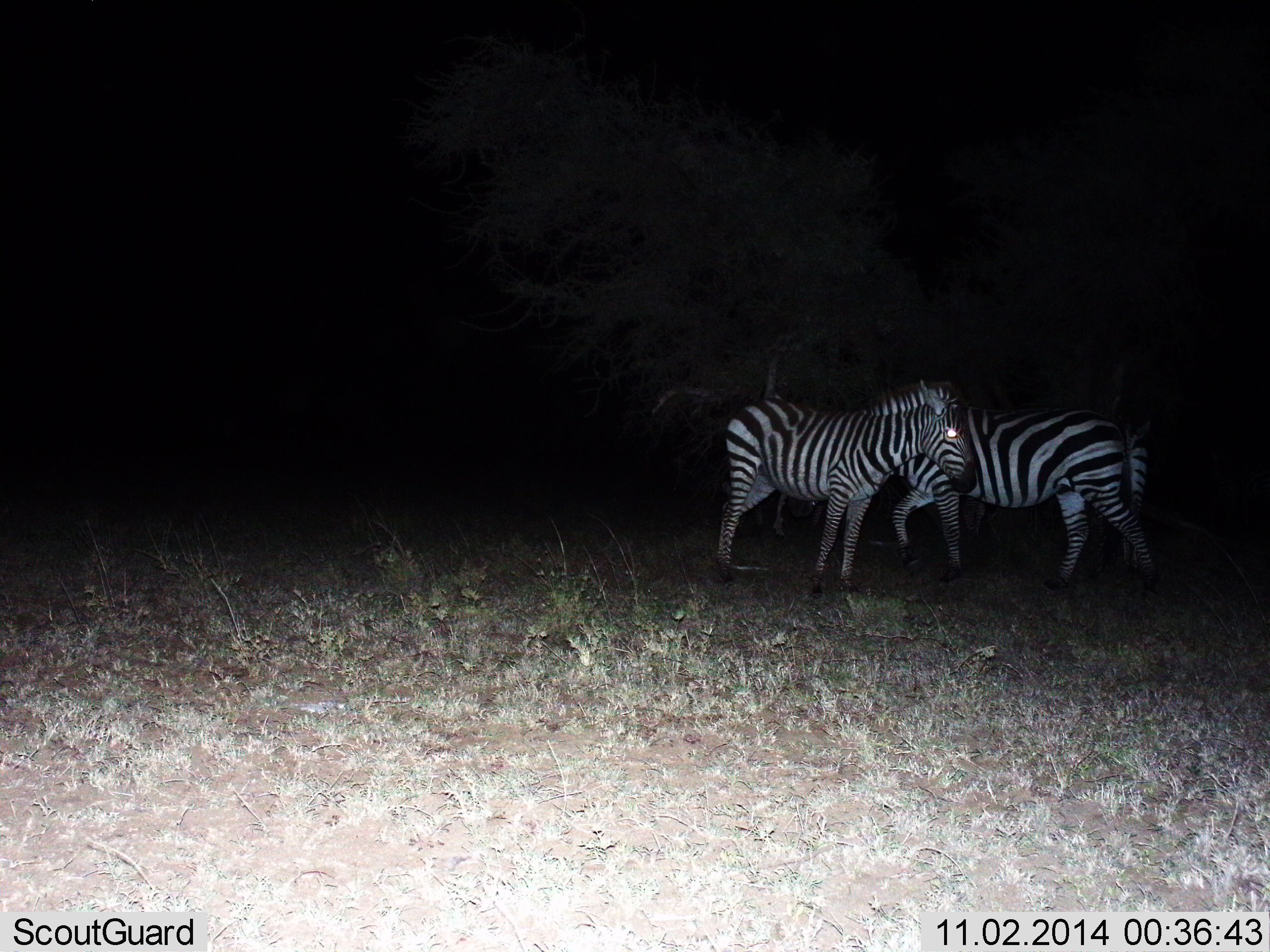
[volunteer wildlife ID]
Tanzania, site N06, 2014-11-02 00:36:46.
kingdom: Animalia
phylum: Chordata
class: Mammalia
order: Perissodactyla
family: Equidae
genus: Equus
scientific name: Equus quagga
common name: plains zebra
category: zebra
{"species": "zebra (plains zebra) (Equus quagga)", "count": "2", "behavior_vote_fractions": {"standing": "100%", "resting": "0%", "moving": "30%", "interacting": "0%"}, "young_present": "0%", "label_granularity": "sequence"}